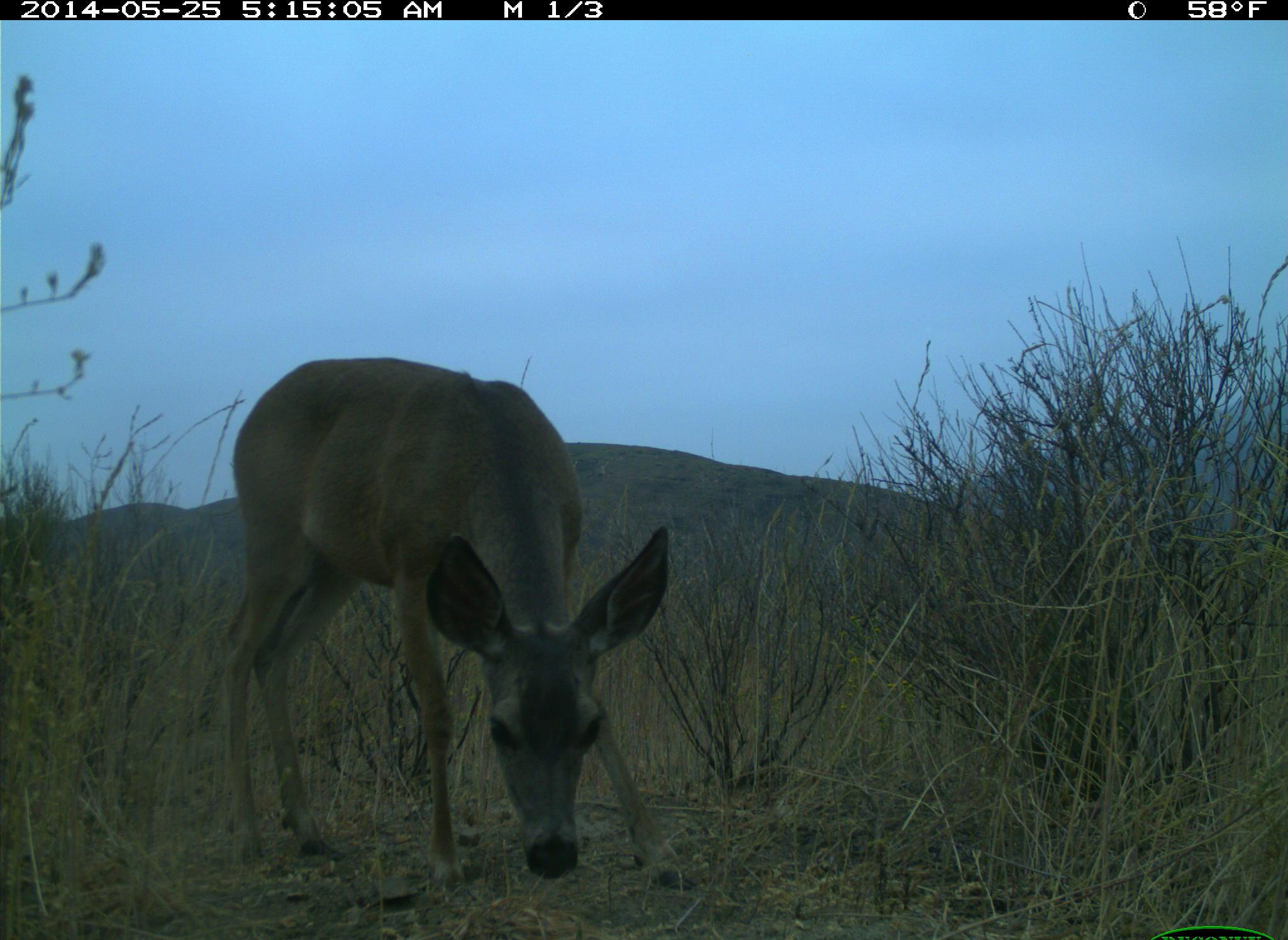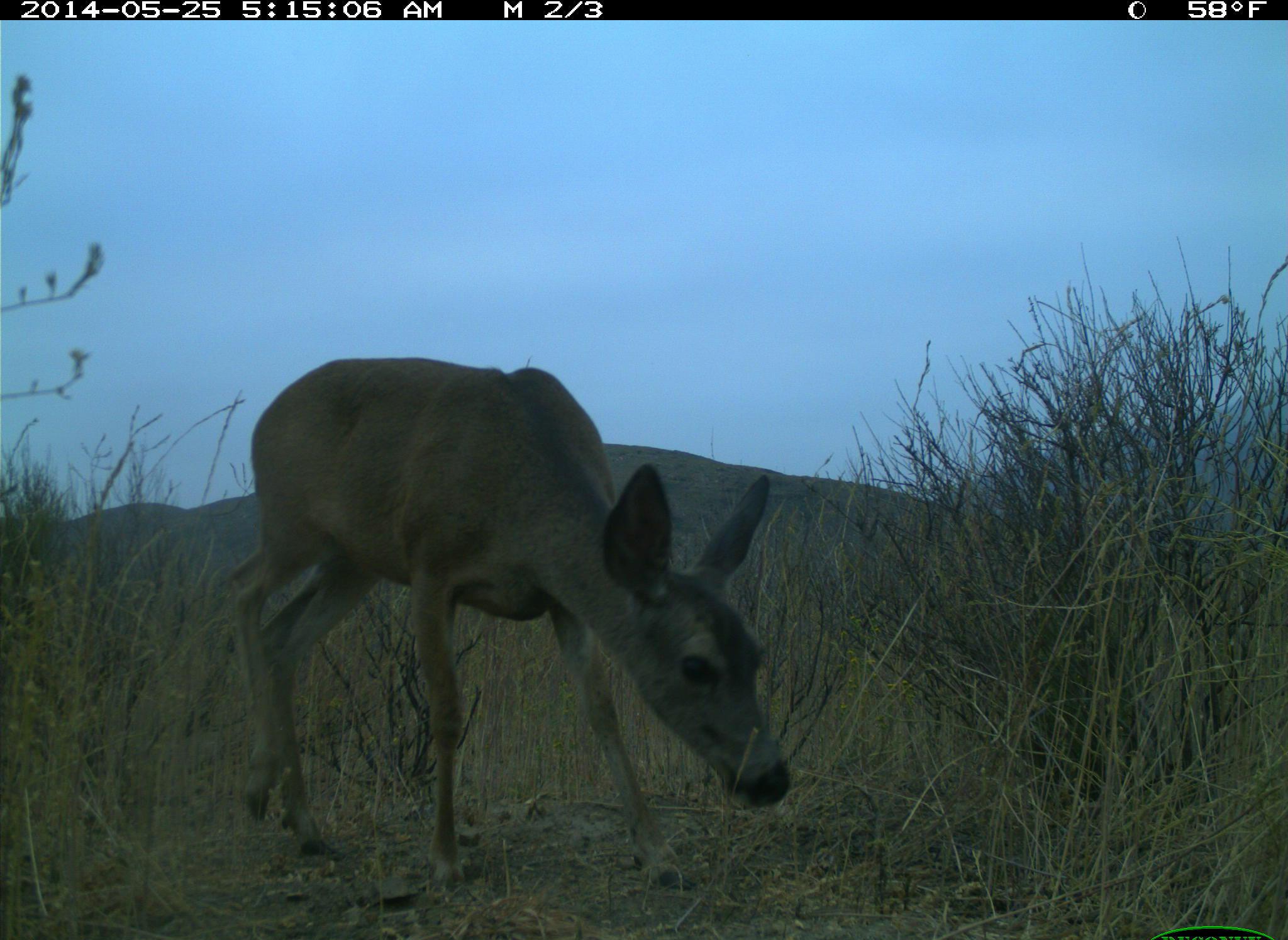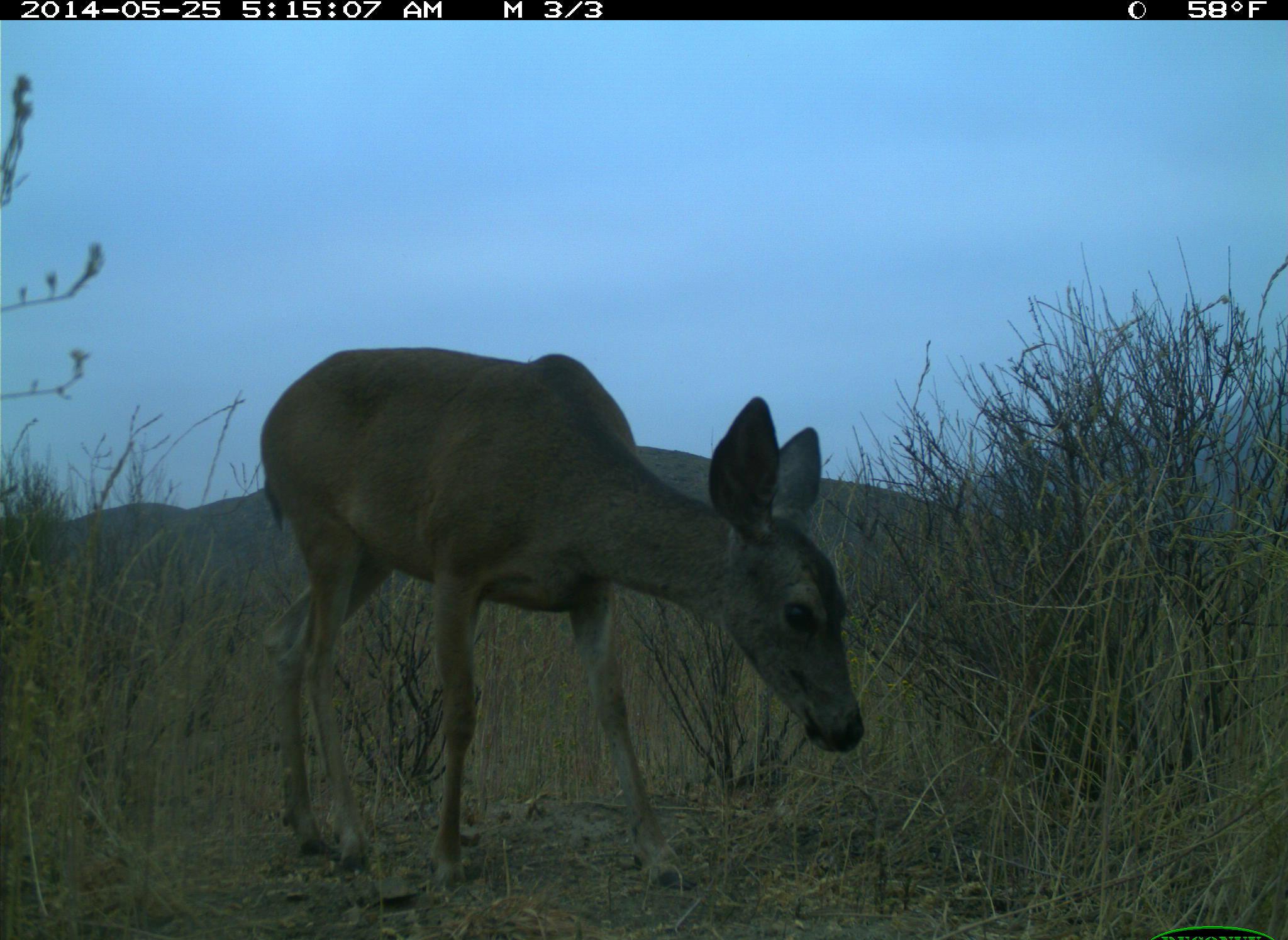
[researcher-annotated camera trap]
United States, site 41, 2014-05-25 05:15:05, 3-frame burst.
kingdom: Animalia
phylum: Chordata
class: Mammalia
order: Artiodactyla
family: Cervidae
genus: Odocoileus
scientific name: Odocoileus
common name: deer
Deer (Odocoileus).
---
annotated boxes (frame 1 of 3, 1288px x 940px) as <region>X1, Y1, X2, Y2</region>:
deer: <region>218, 356, 697, 895</region>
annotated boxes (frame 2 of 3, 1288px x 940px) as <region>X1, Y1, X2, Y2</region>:
deer: <region>241, 358, 797, 898</region>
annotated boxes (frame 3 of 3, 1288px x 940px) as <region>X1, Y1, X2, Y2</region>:
deer: <region>259, 346, 868, 897</region>